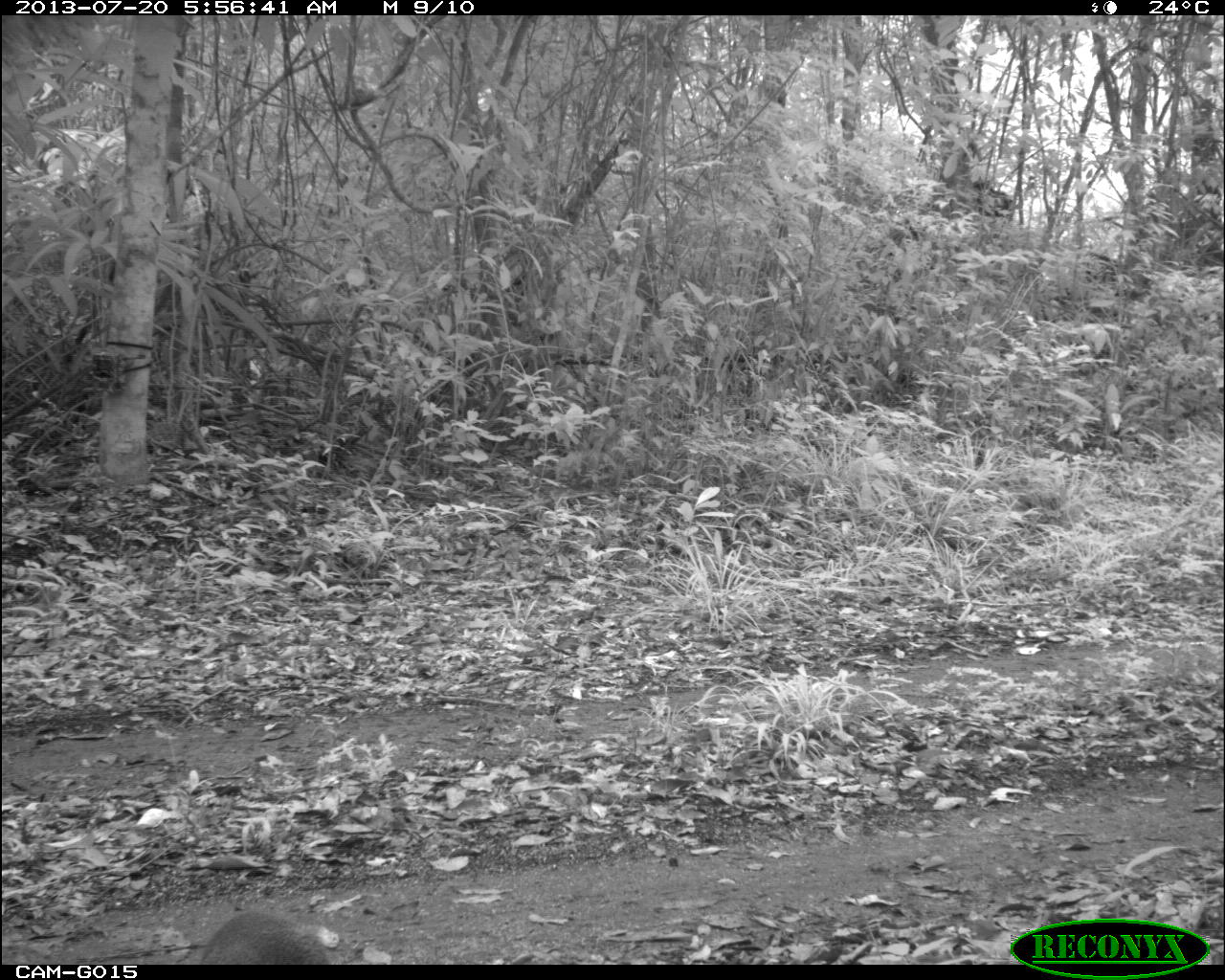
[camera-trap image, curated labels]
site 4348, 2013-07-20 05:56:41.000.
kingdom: Animalia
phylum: Chordata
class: Mammalia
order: Rodentia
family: Dasyproctidae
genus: Dasyprocta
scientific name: Dasyprocta punctata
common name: central american agouti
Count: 1.